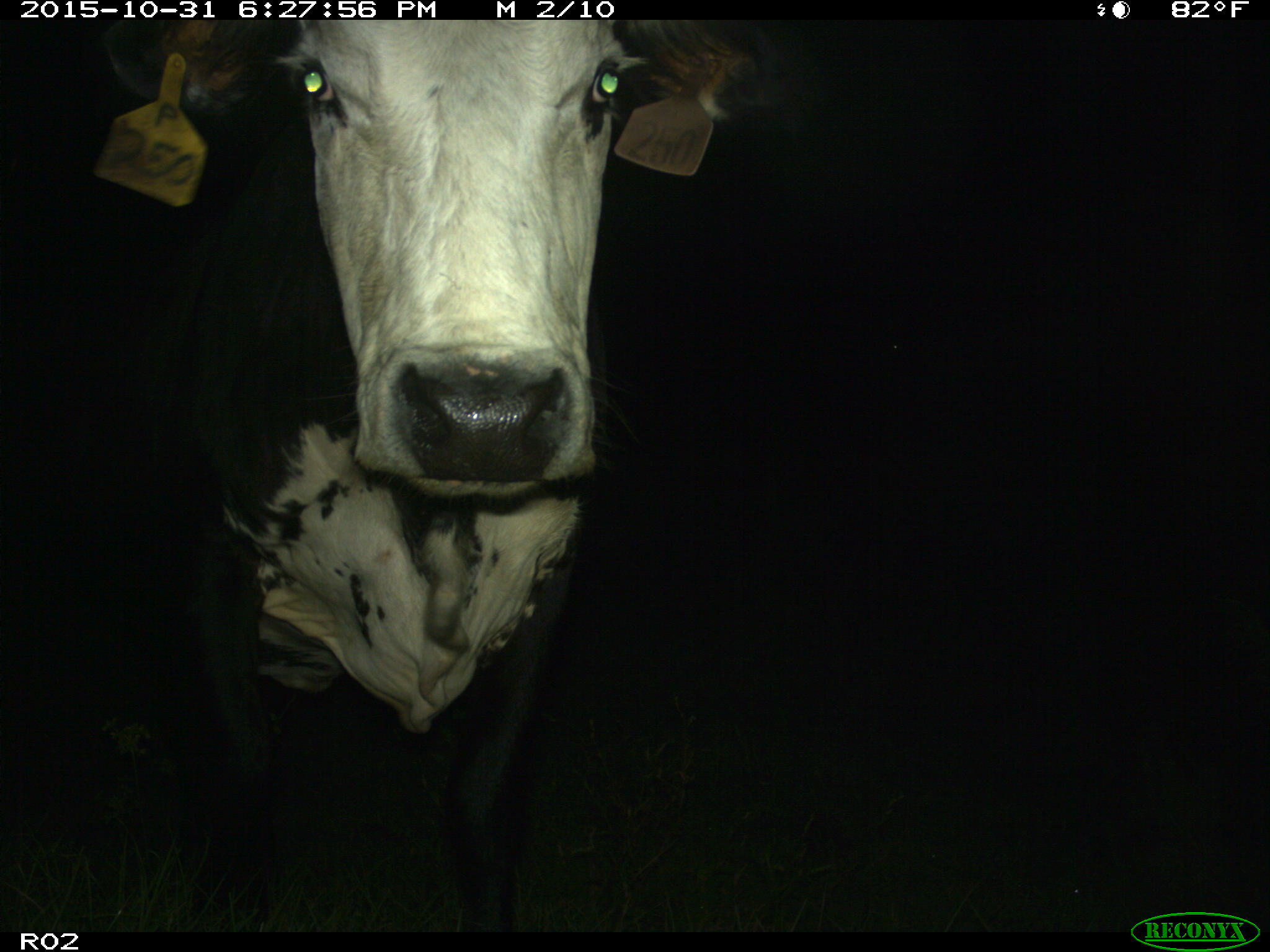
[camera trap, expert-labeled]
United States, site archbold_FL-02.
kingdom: Animalia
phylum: Chordata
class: Mammalia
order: Artiodactyla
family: Bovidae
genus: Bos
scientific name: Bos taurus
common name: domestic cow